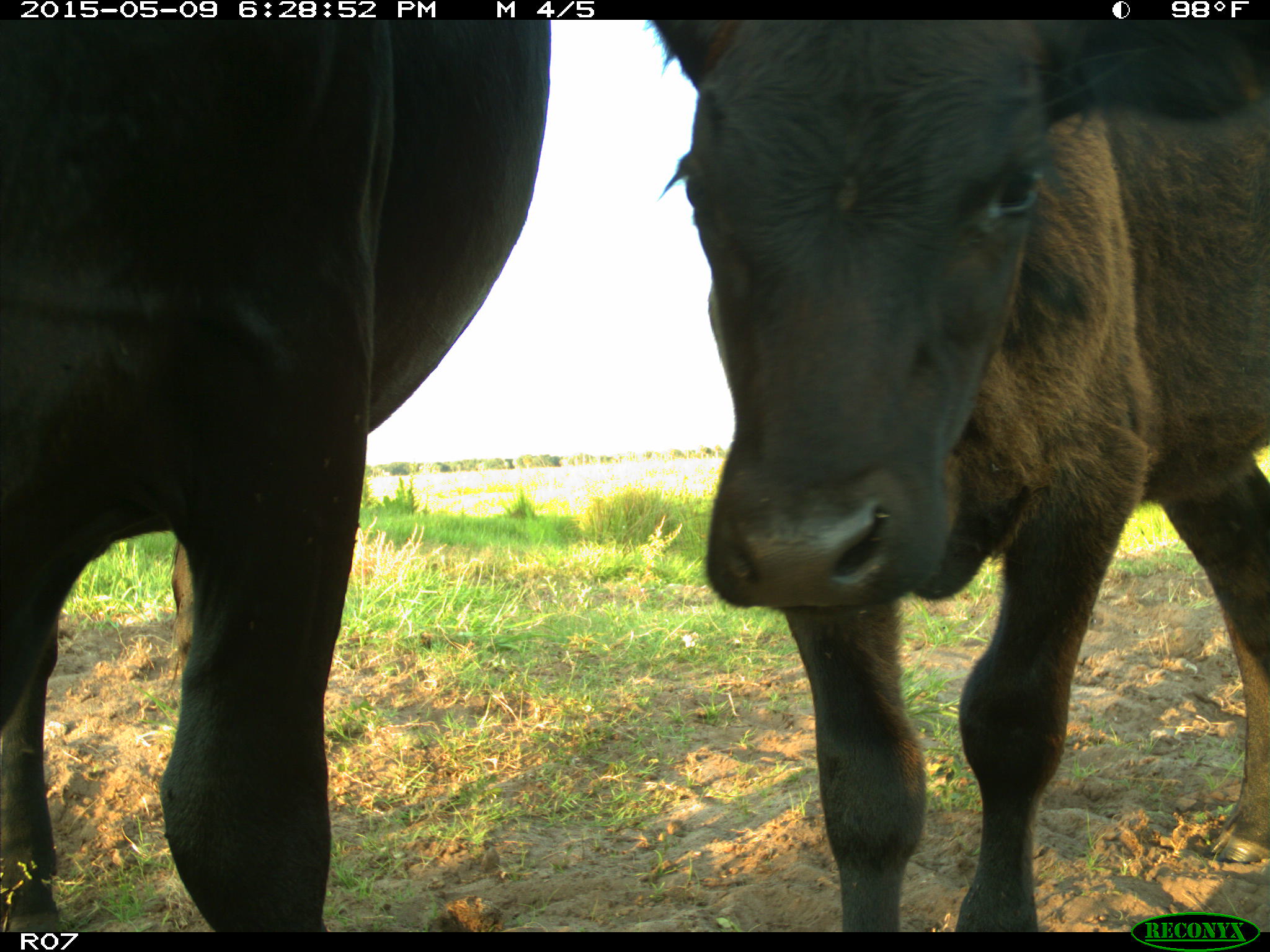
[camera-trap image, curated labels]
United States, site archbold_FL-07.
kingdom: Animalia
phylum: Chordata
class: Mammalia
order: Artiodactyla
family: Bovidae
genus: Bos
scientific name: Bos taurus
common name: domestic cow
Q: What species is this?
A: Bos taurus (domestic cow).